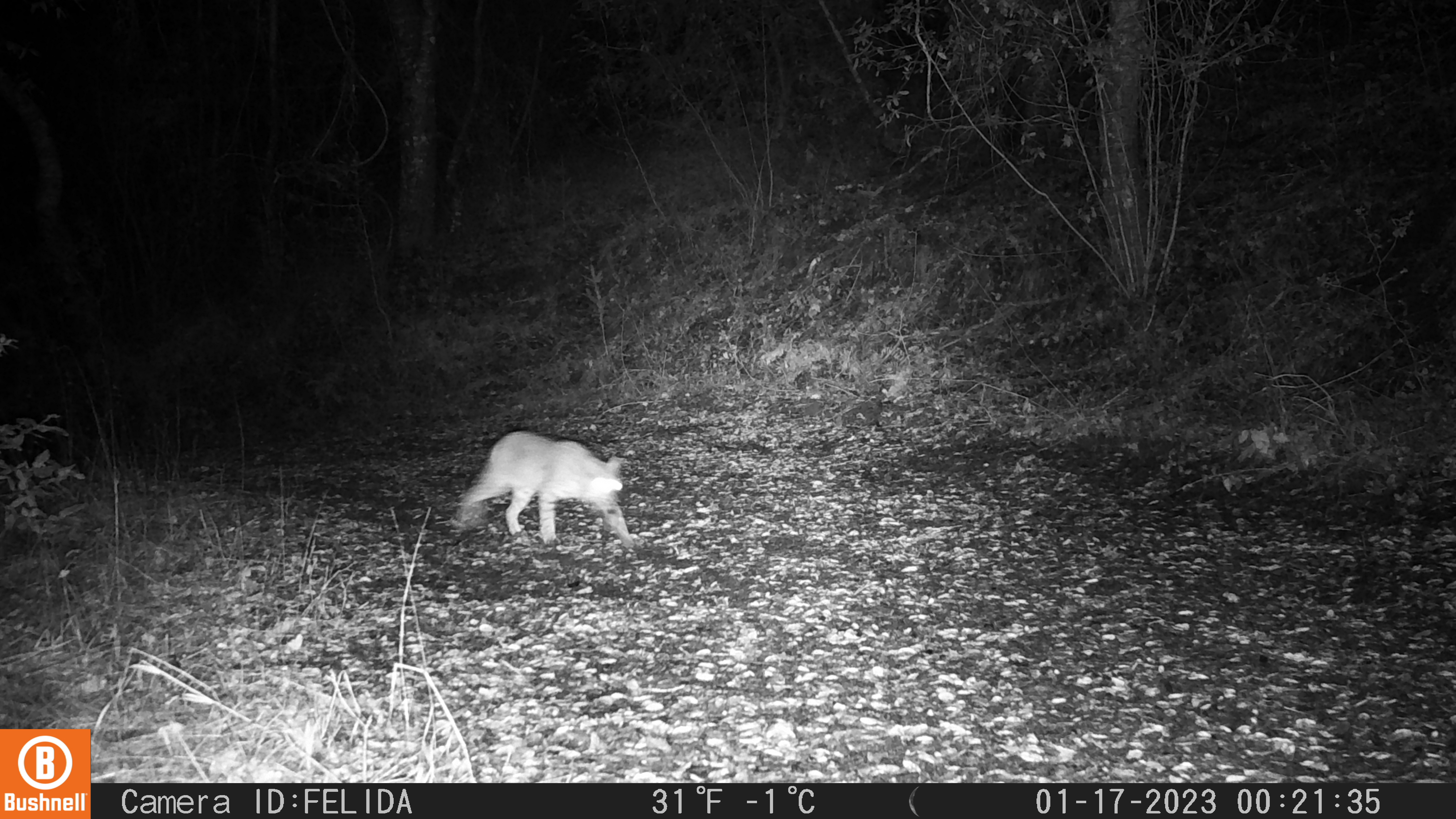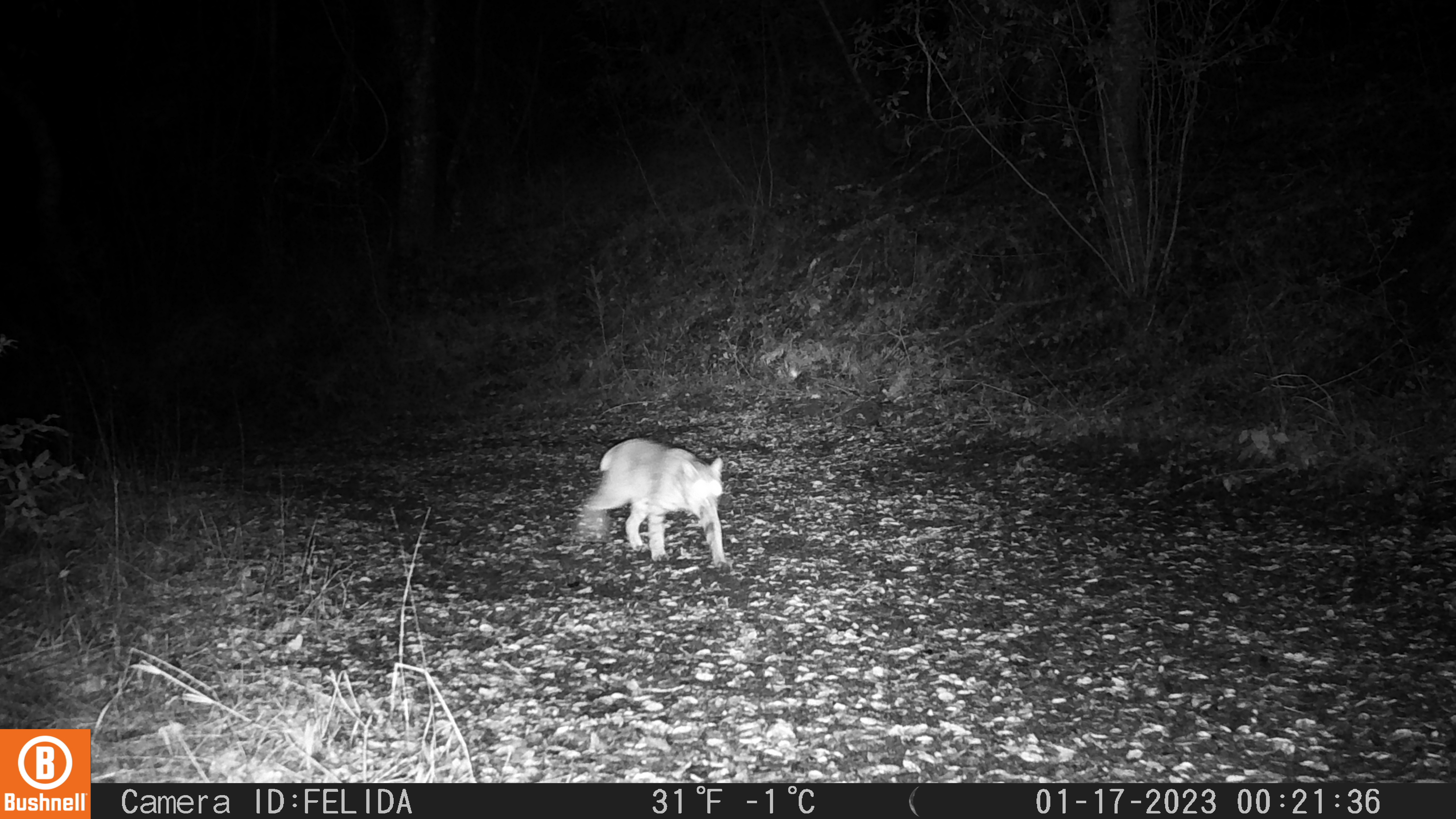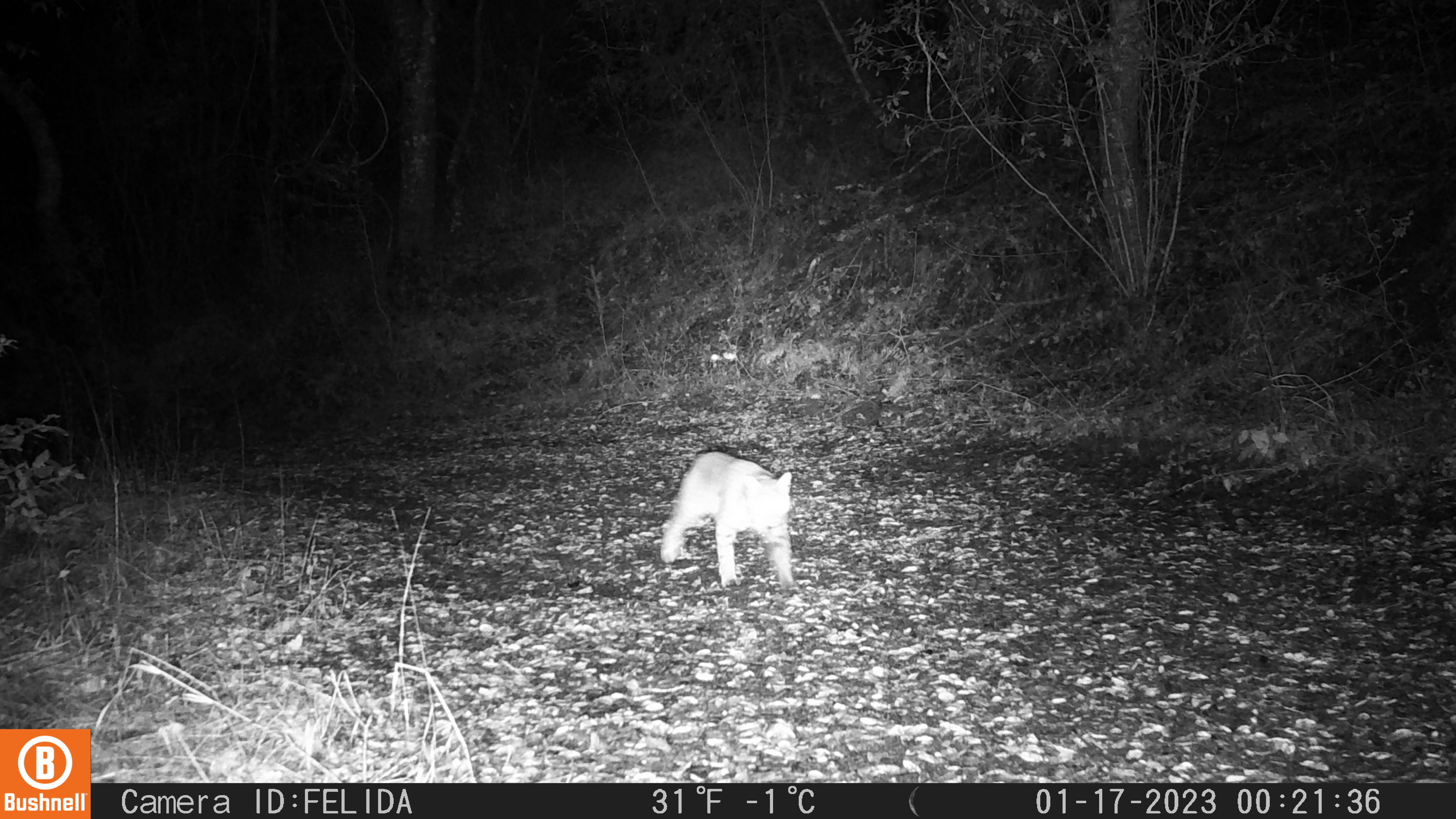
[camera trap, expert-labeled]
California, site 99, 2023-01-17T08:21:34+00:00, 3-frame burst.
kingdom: Animalia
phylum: Chordata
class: Mammalia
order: Carnivora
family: Felidae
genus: Lynx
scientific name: Lynx rufus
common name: bobcat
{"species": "bobcat (Lynx rufus)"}